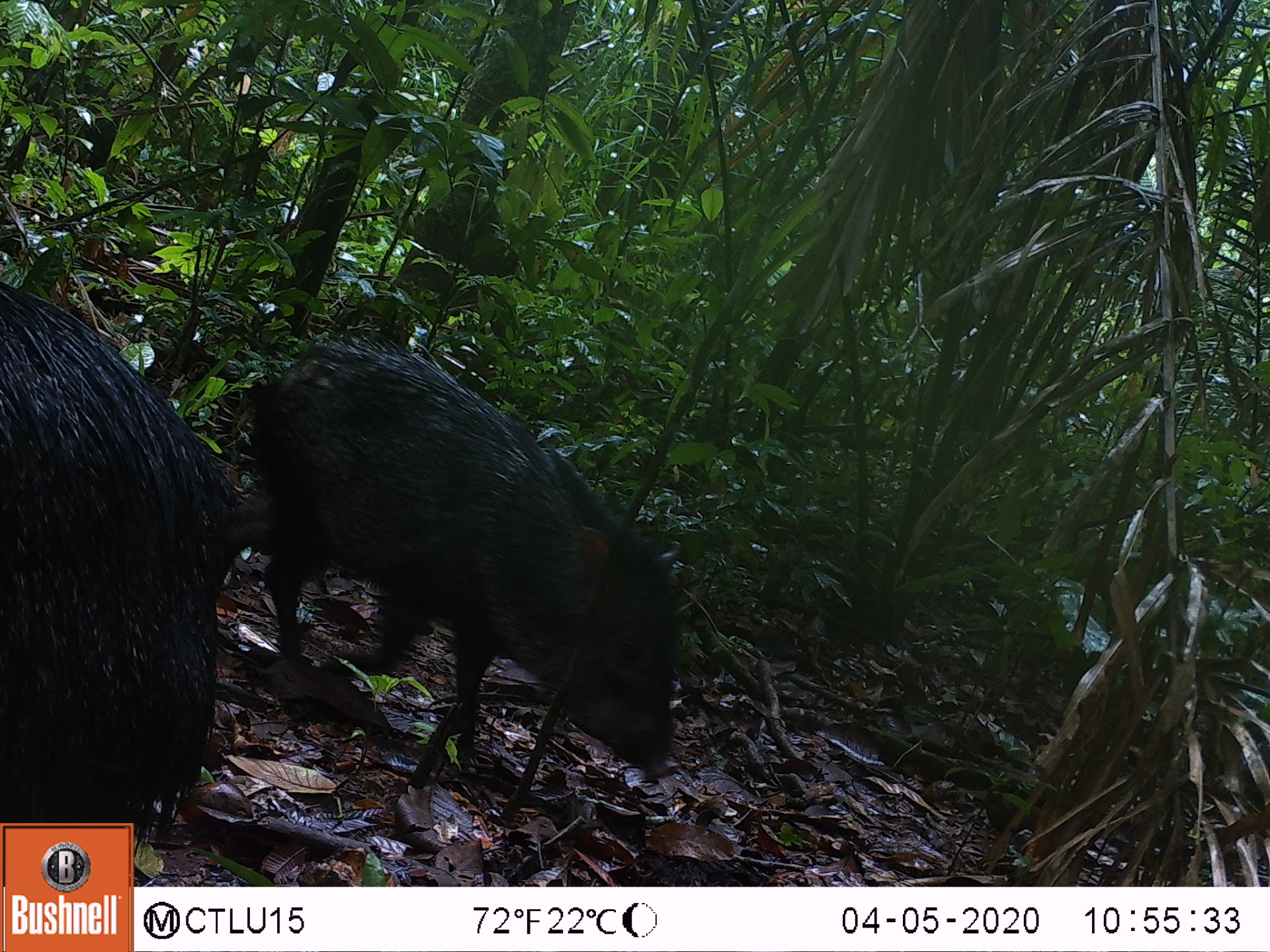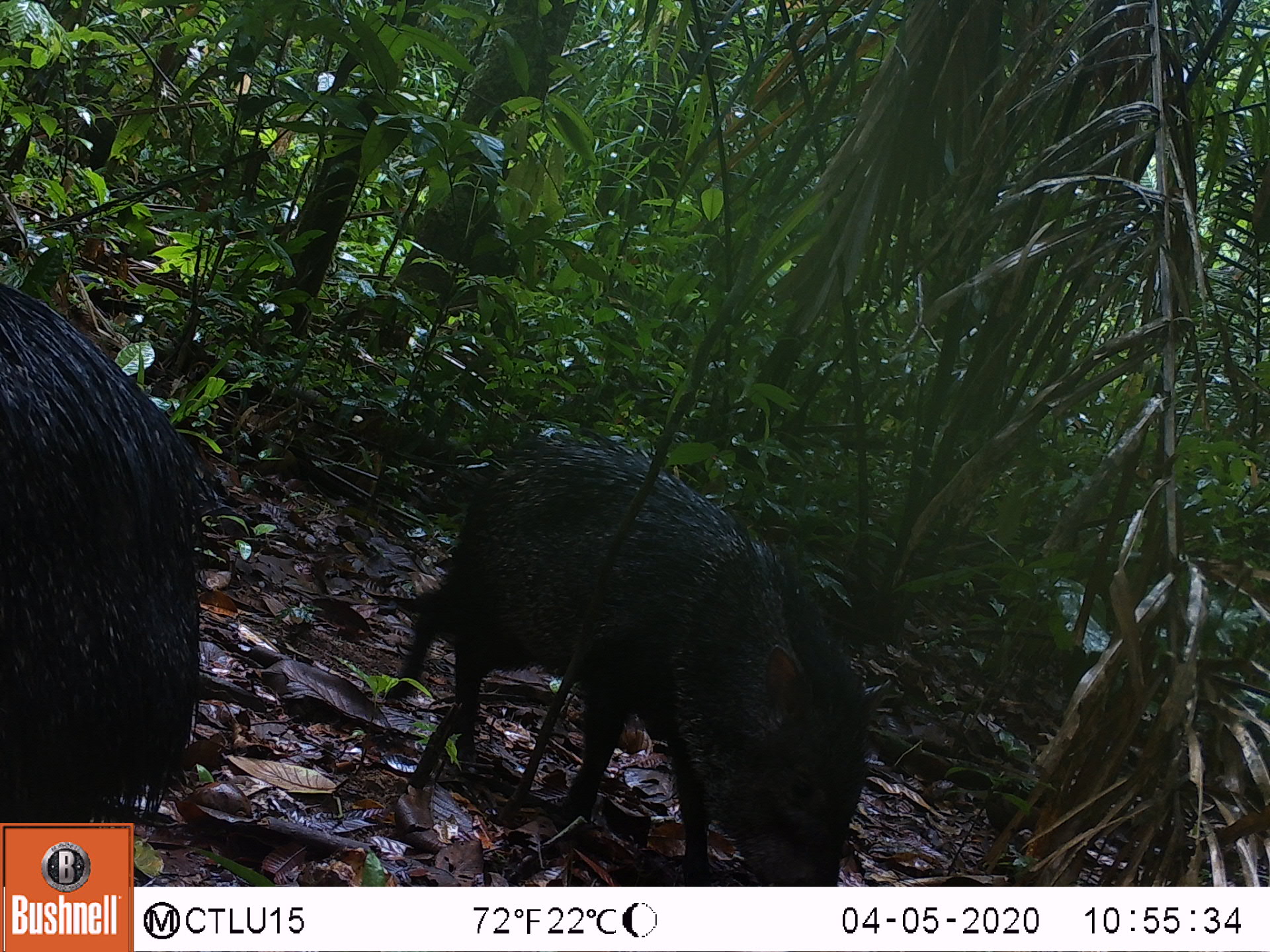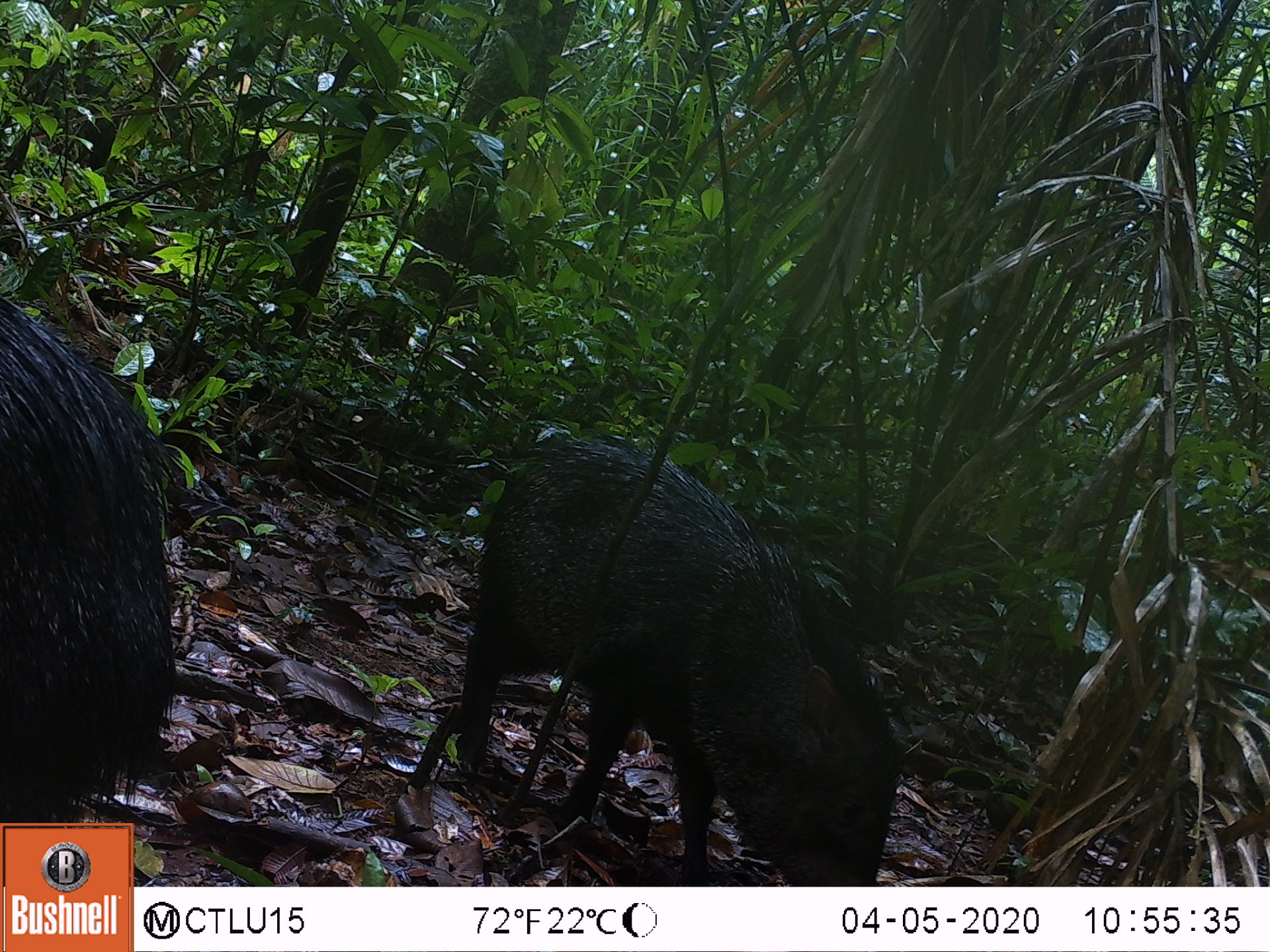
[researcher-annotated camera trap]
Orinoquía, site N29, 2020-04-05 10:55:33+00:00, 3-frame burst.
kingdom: Animalia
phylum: Chordata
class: Mammalia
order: Artiodactyla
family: Tayassuidae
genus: Pecari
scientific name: Pecari tajacu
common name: collared peccary